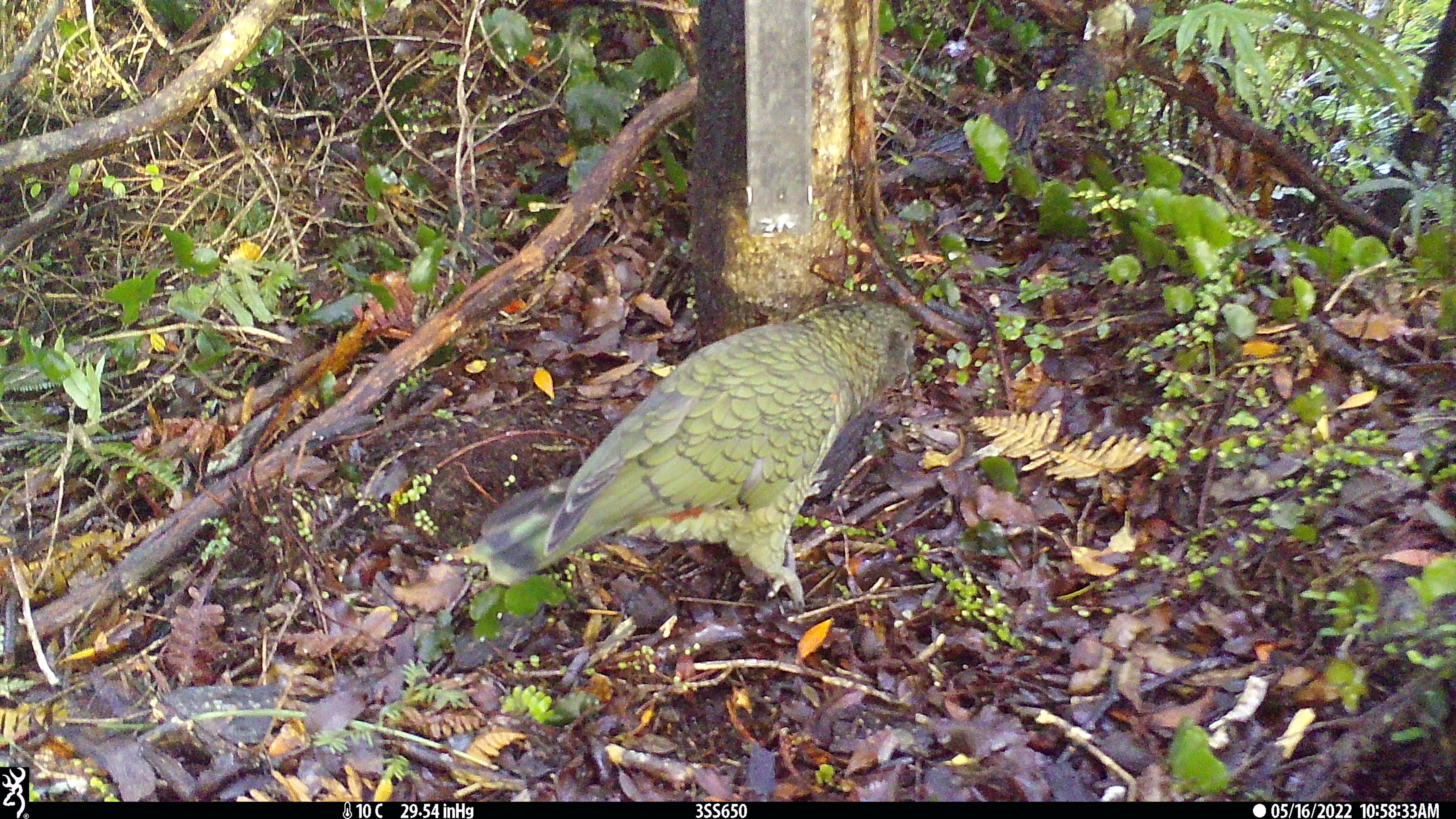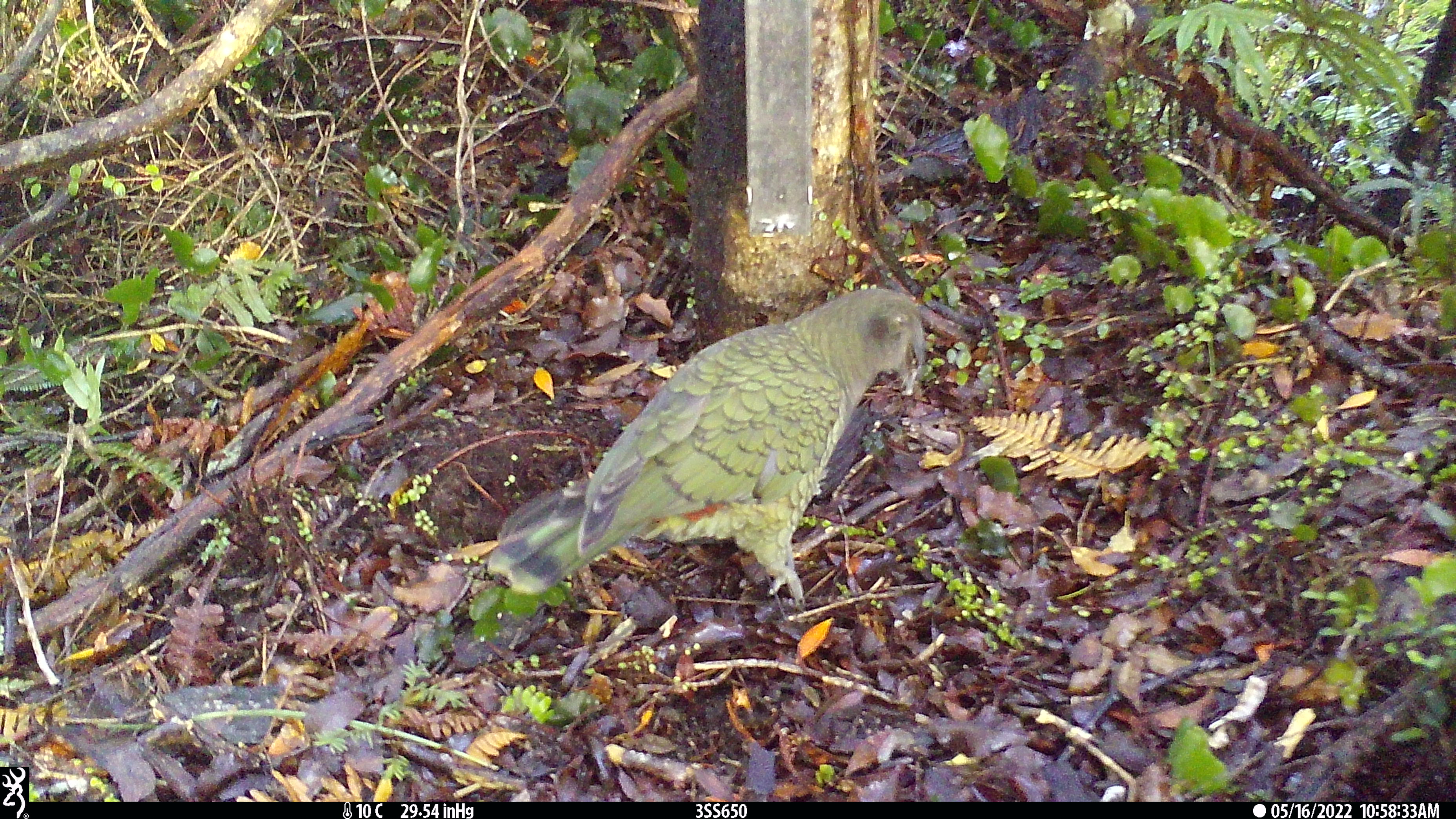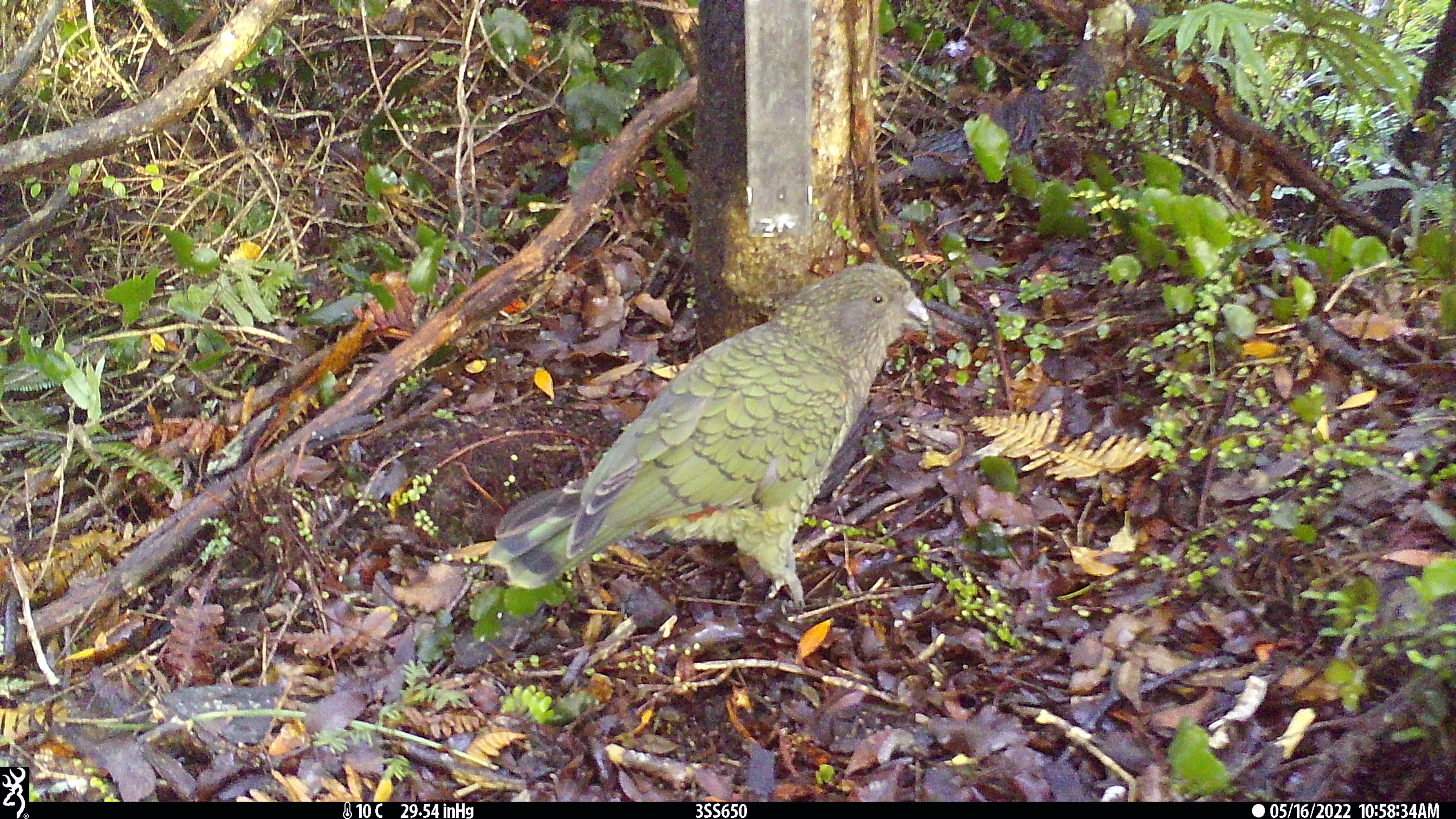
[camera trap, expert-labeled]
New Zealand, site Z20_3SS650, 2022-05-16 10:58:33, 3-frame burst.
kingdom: Animalia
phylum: Chordata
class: Aves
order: Psittaciformes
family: Strigopidae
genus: Nestor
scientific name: Nestor notabilis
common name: kea